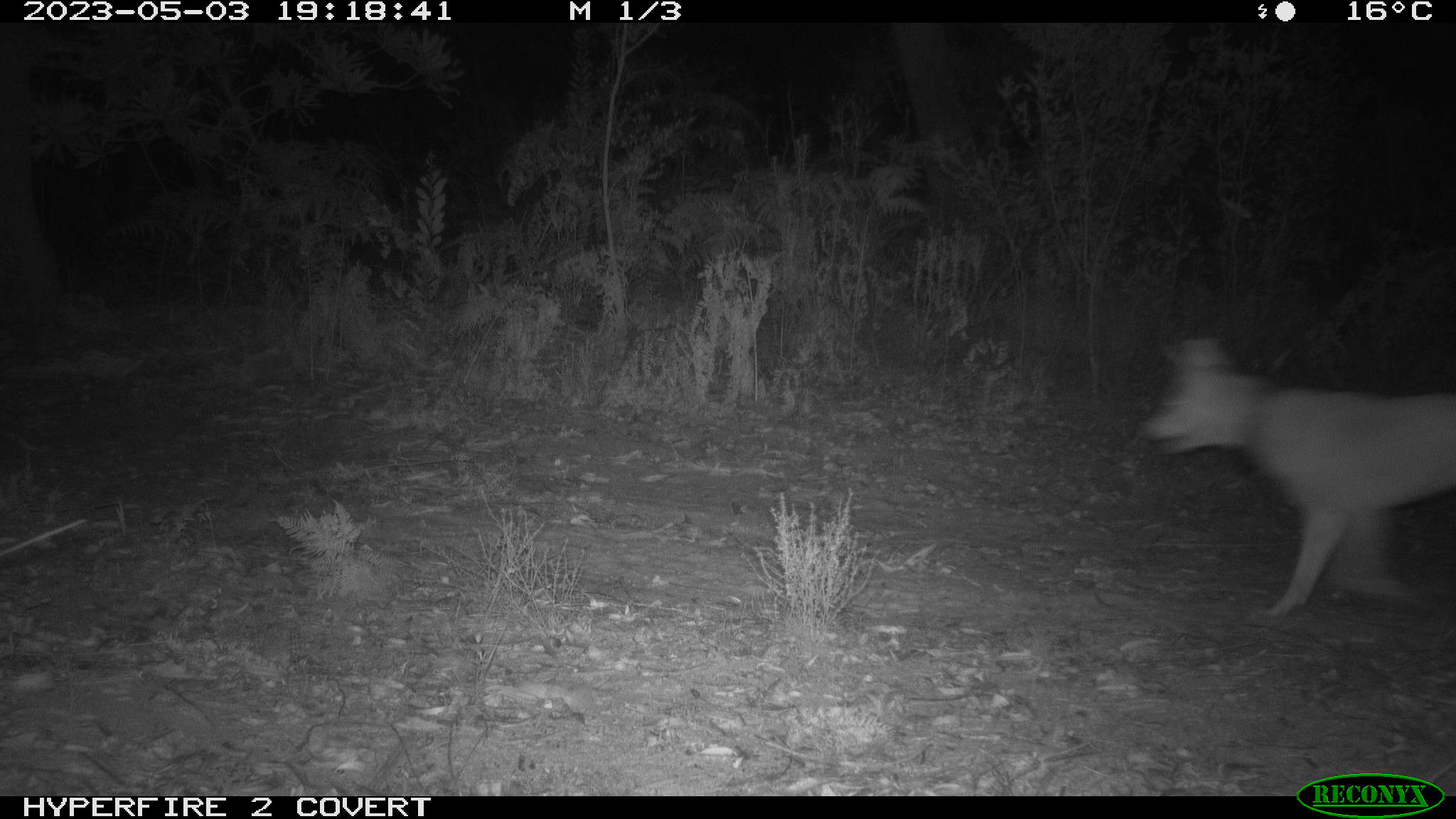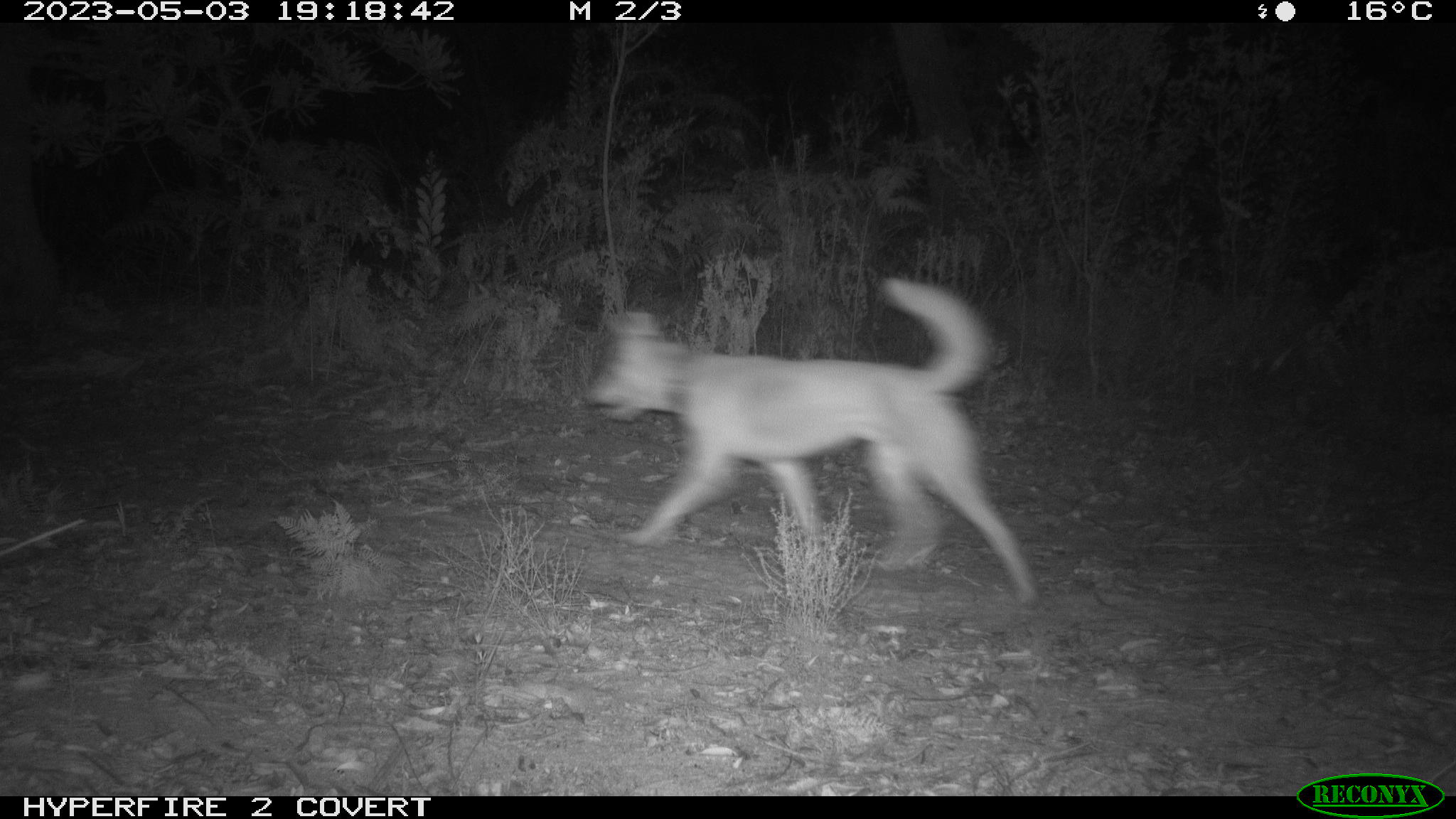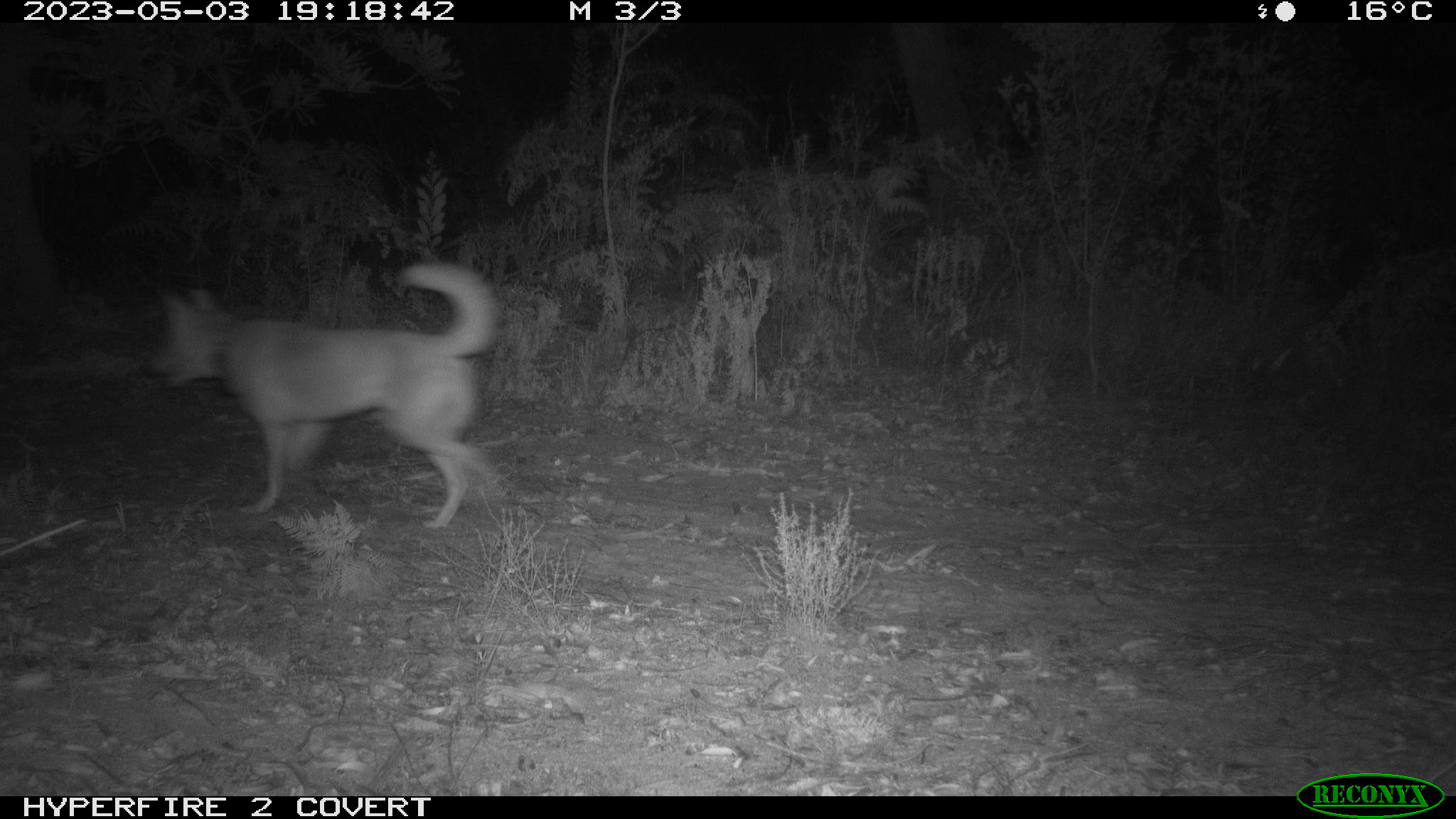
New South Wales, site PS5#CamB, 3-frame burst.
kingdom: Animalia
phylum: Chordata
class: Mammalia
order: Carnivora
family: Canidae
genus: Canis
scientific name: Canis familiaris dingo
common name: dingo